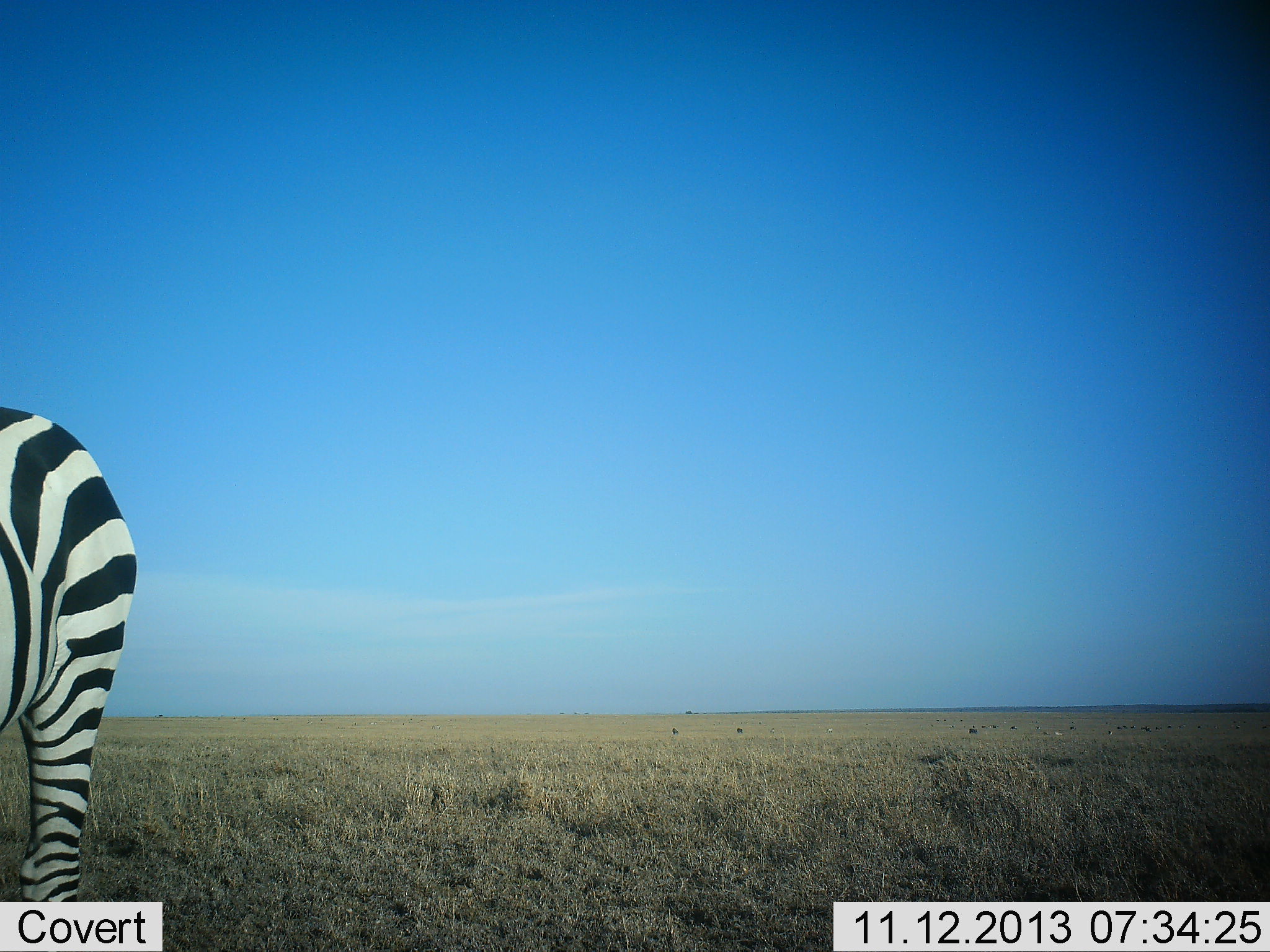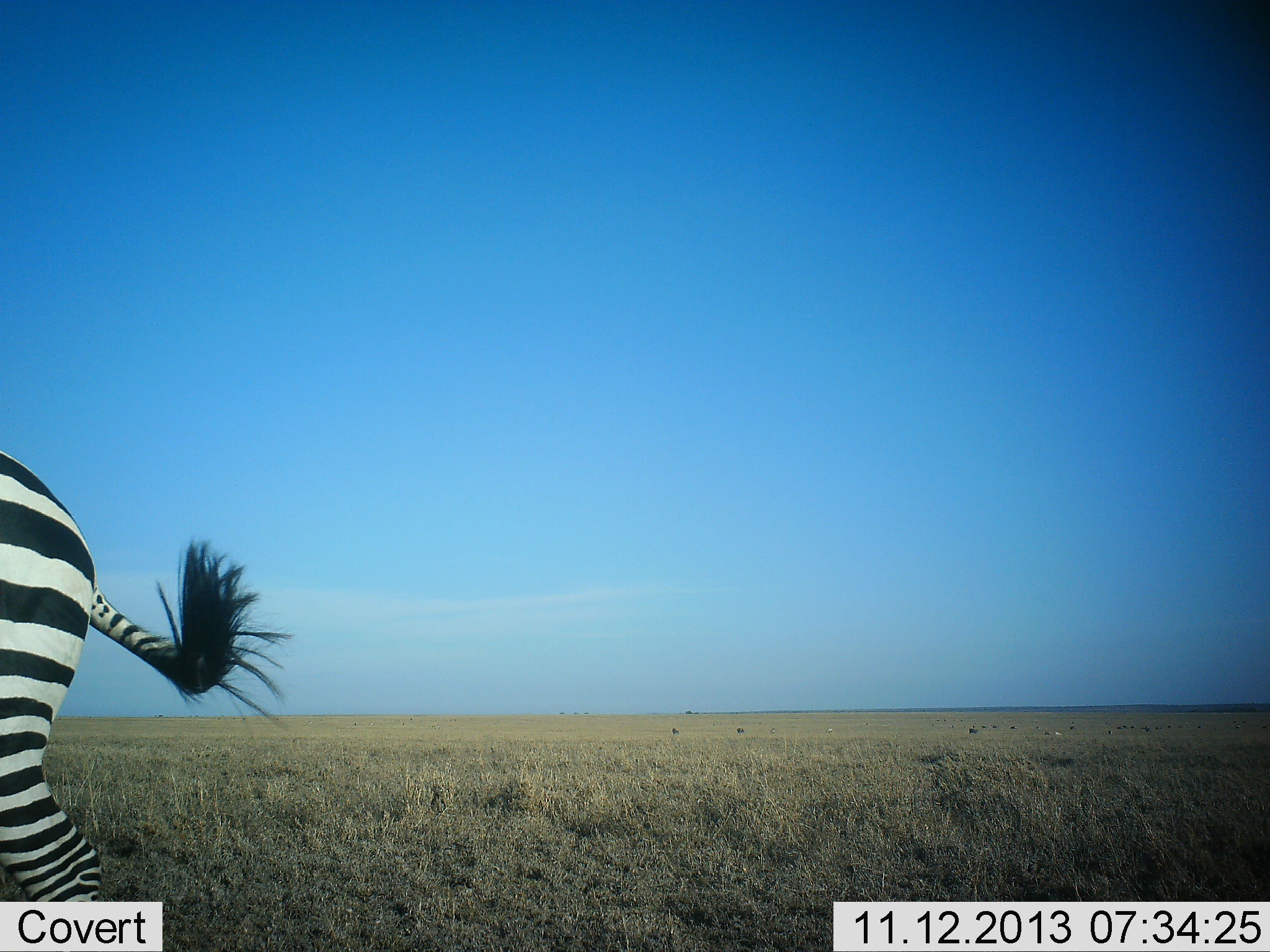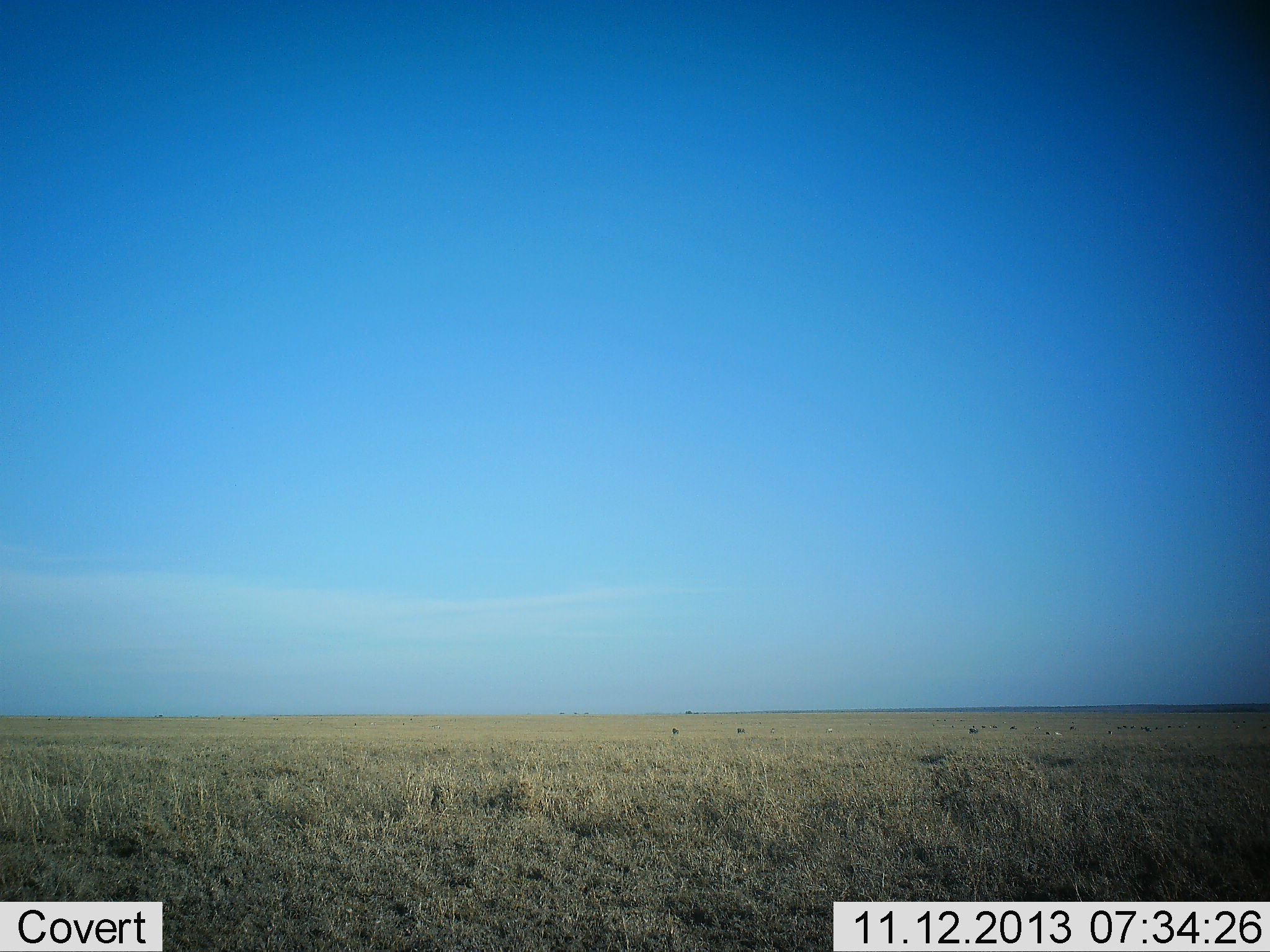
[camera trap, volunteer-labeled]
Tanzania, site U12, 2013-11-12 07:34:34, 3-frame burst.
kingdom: Animalia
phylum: Chordata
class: Mammalia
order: Perissodactyla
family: Equidae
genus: Equus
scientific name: Equus quagga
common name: plains zebra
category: zebra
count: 1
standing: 32%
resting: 2%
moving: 68%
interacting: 0%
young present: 0%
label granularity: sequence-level